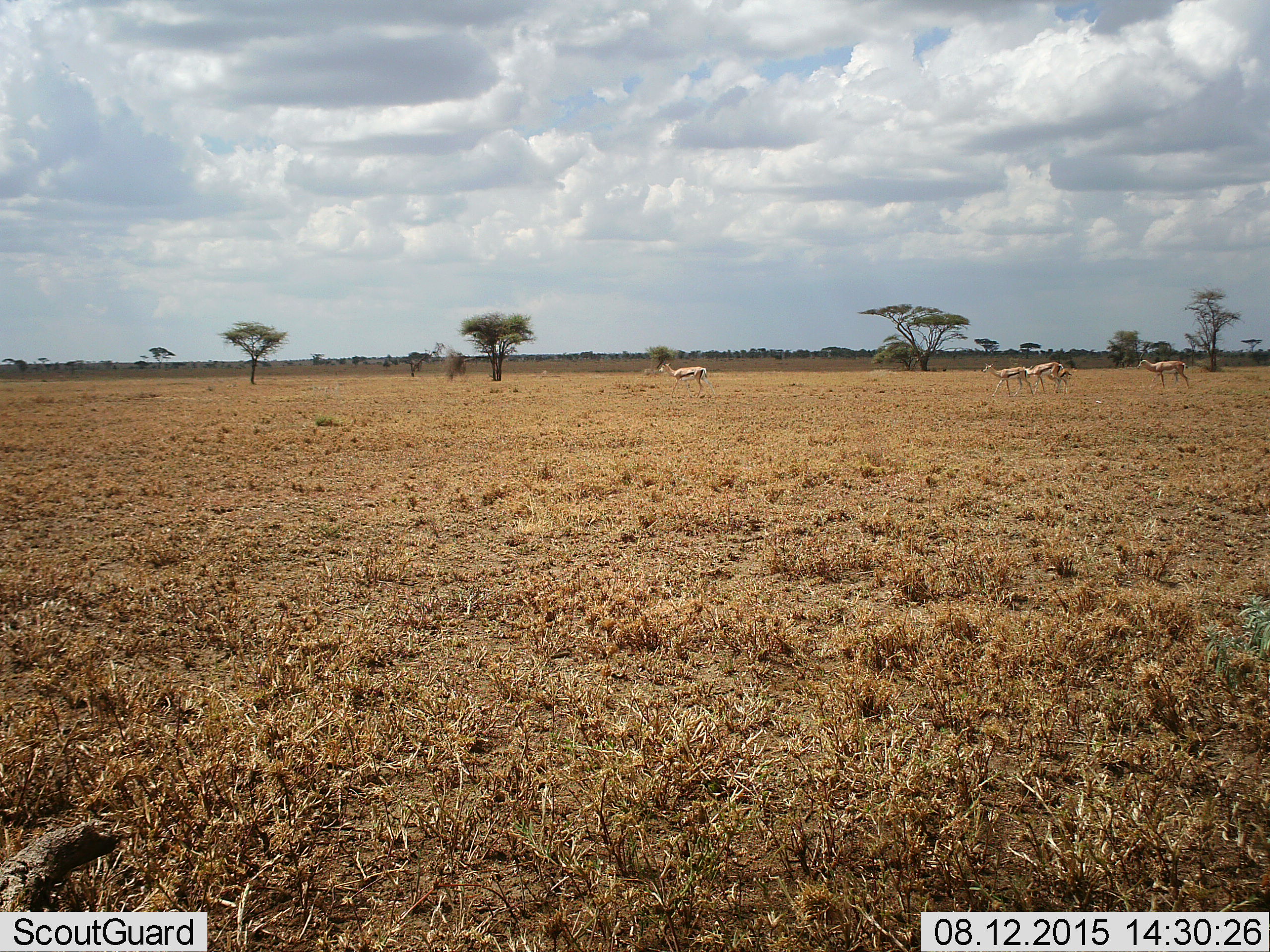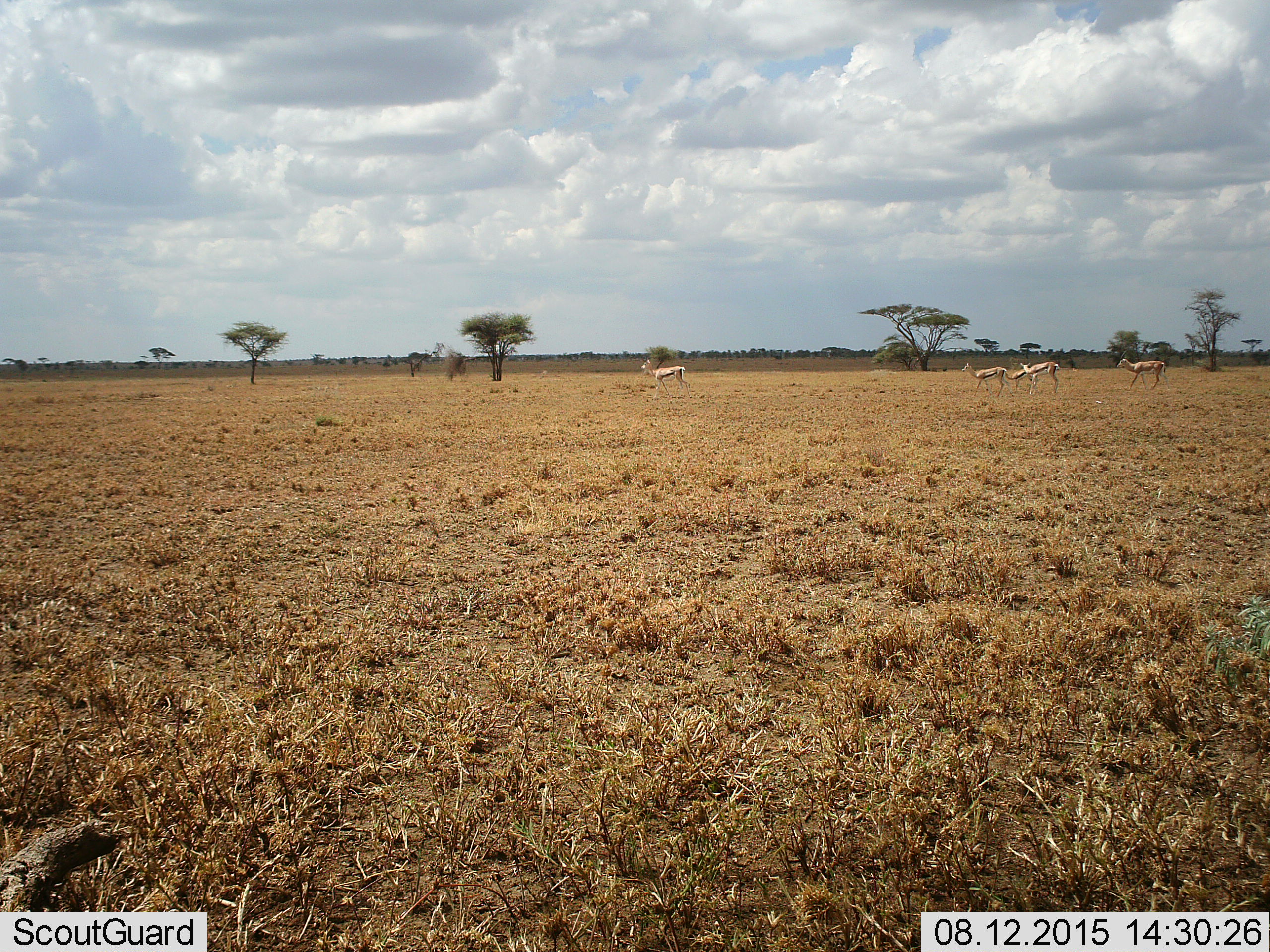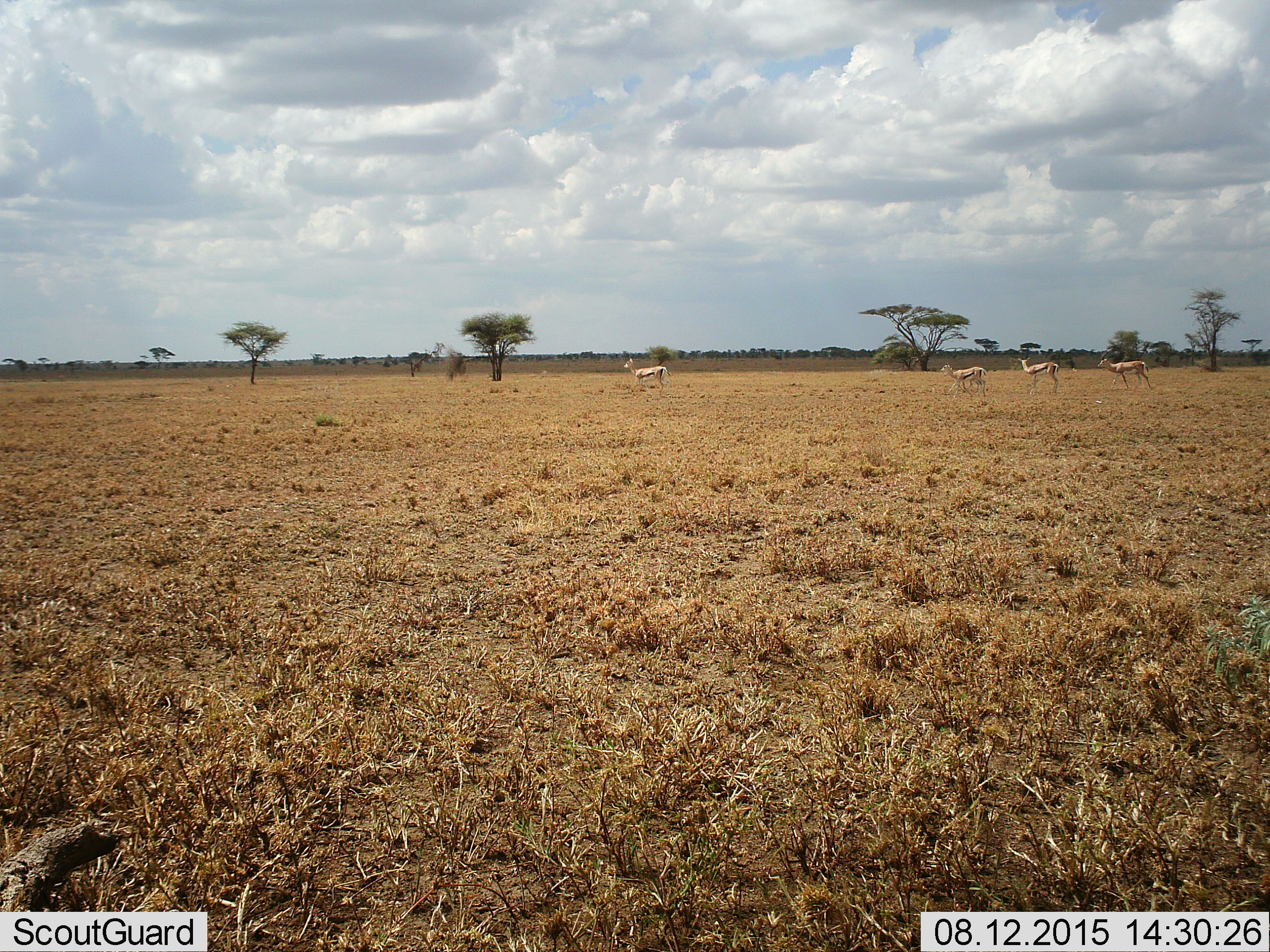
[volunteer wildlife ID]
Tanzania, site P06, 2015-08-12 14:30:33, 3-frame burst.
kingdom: Animalia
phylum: Chordata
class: Mammalia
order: Artiodactyla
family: Bovidae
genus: Eudorcas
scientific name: Eudorcas thomsonii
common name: thomson's gazelle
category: gazellethomsons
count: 5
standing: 25%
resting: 0%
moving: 88%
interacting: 0%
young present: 25%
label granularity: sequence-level